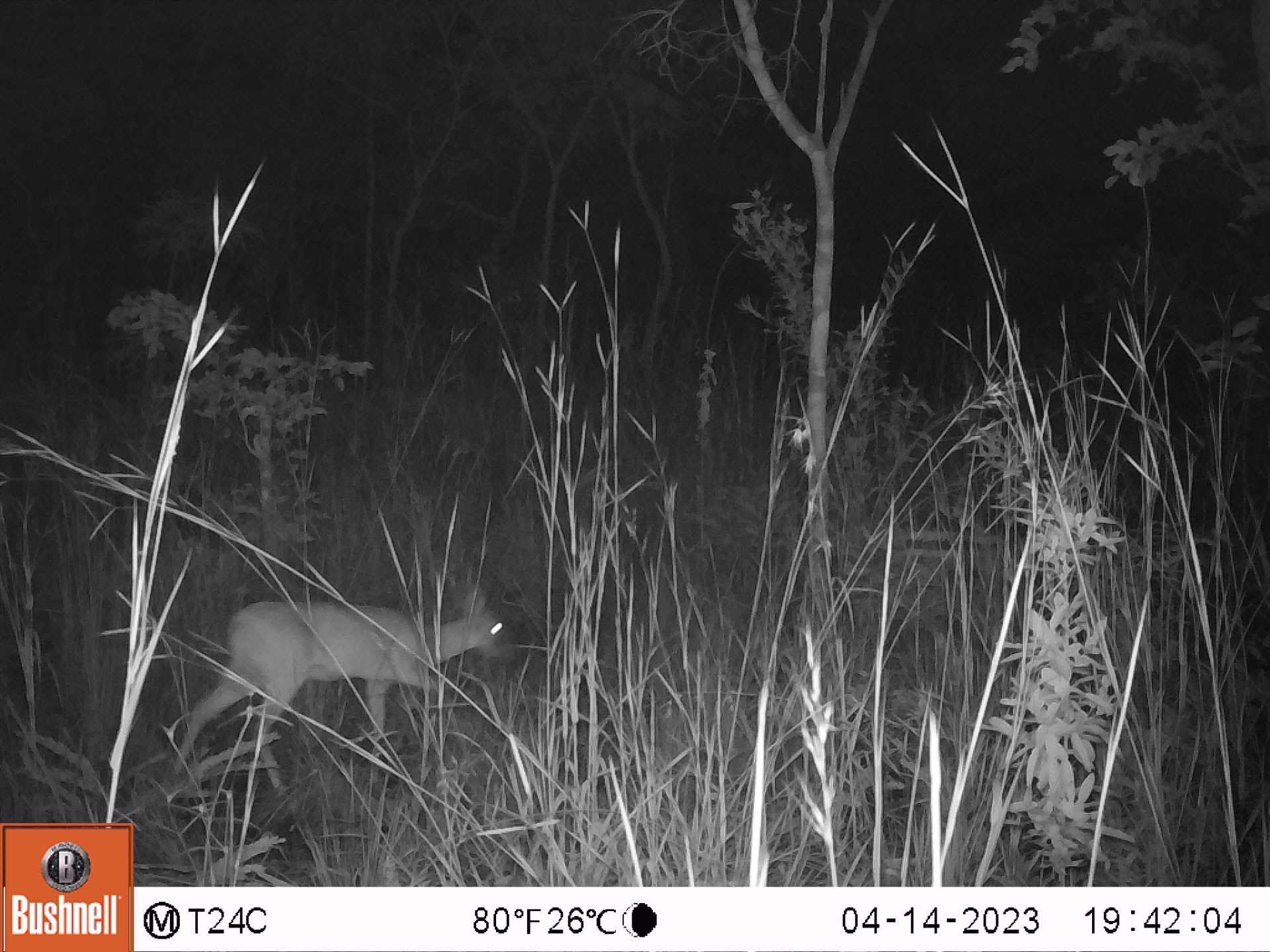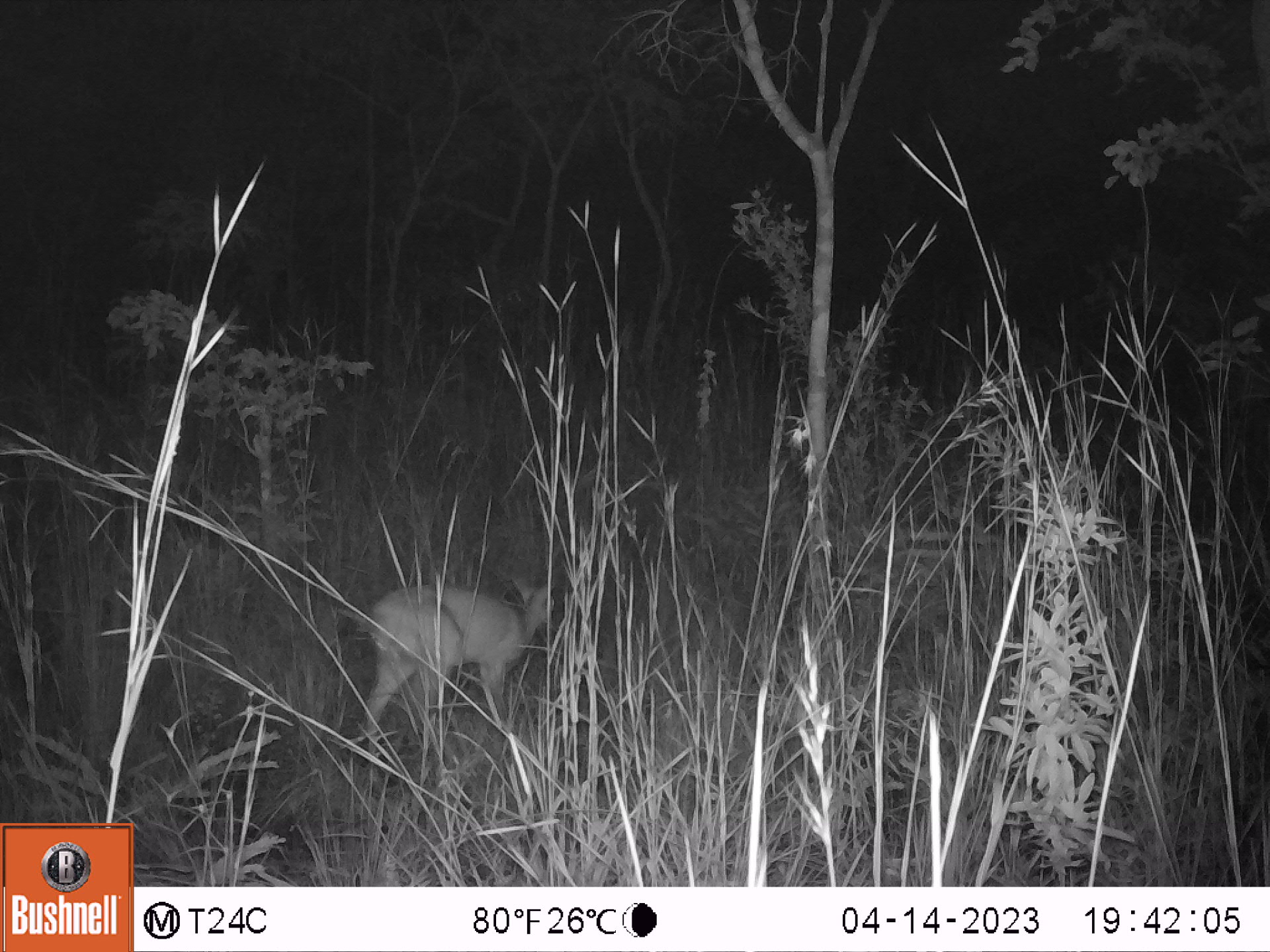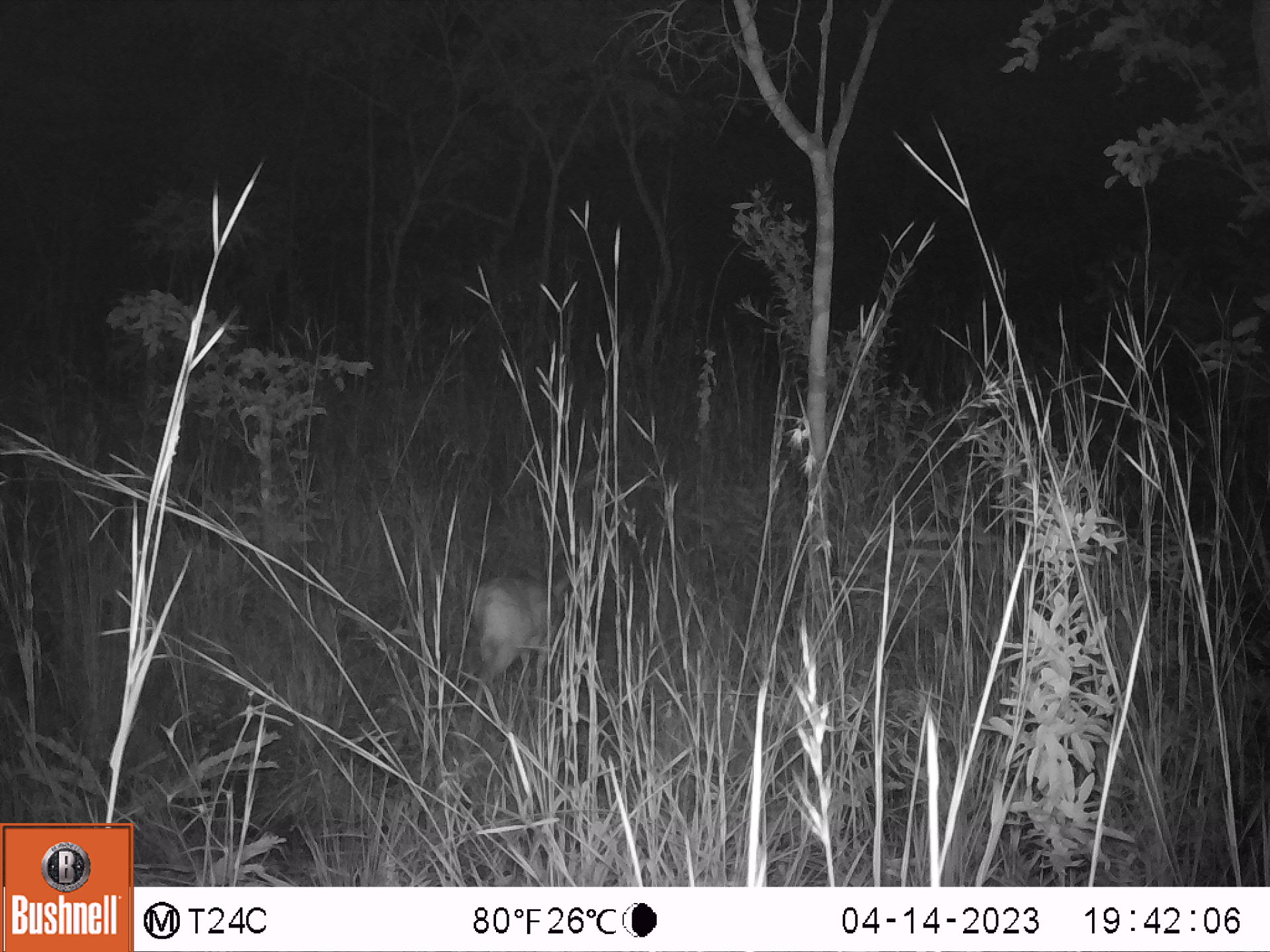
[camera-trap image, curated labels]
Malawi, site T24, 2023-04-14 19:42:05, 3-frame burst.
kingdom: Animalia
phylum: Chordata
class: Mammalia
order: Artiodactyla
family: Bovidae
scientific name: Antilopinae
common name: small antelope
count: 1